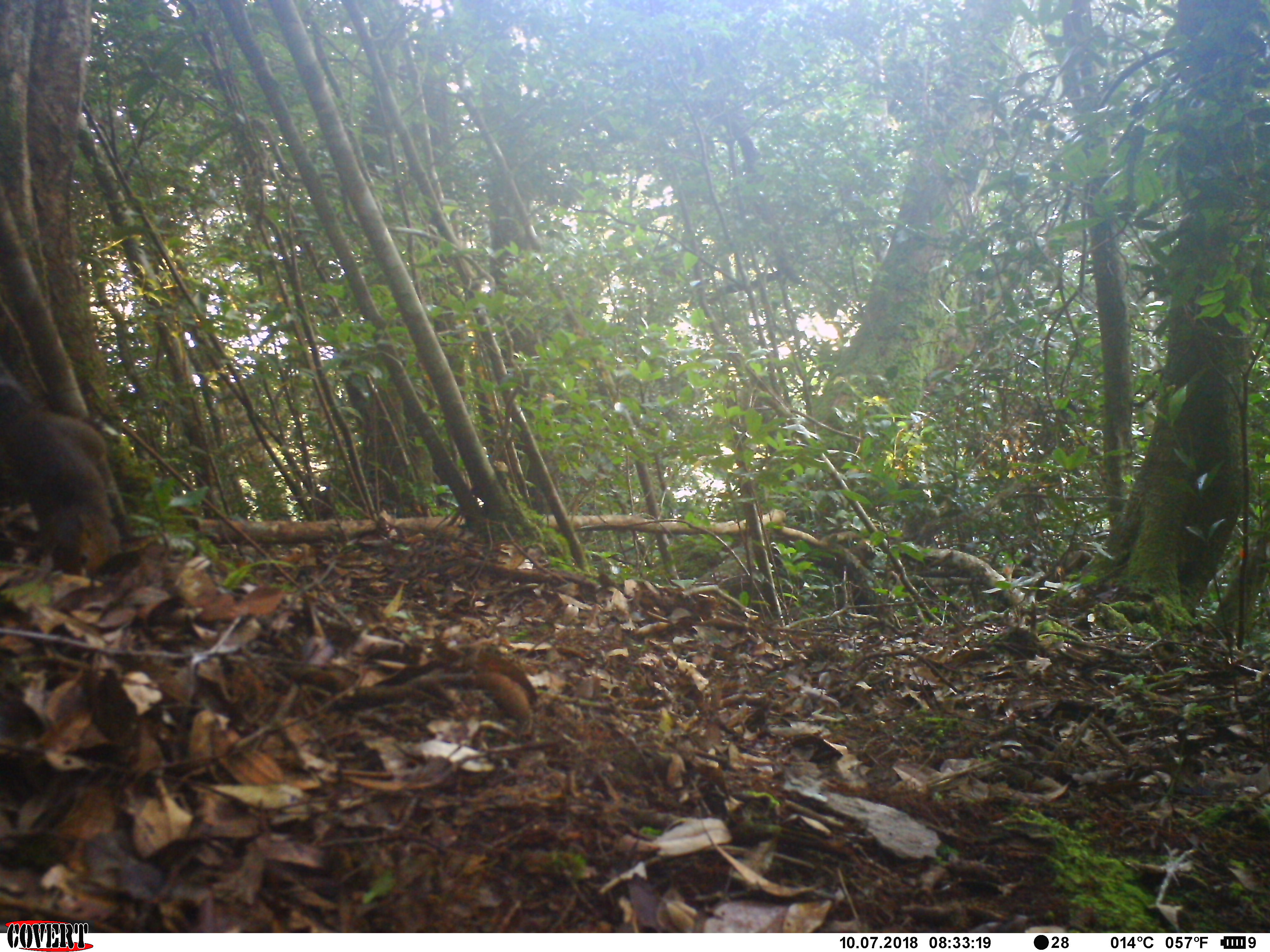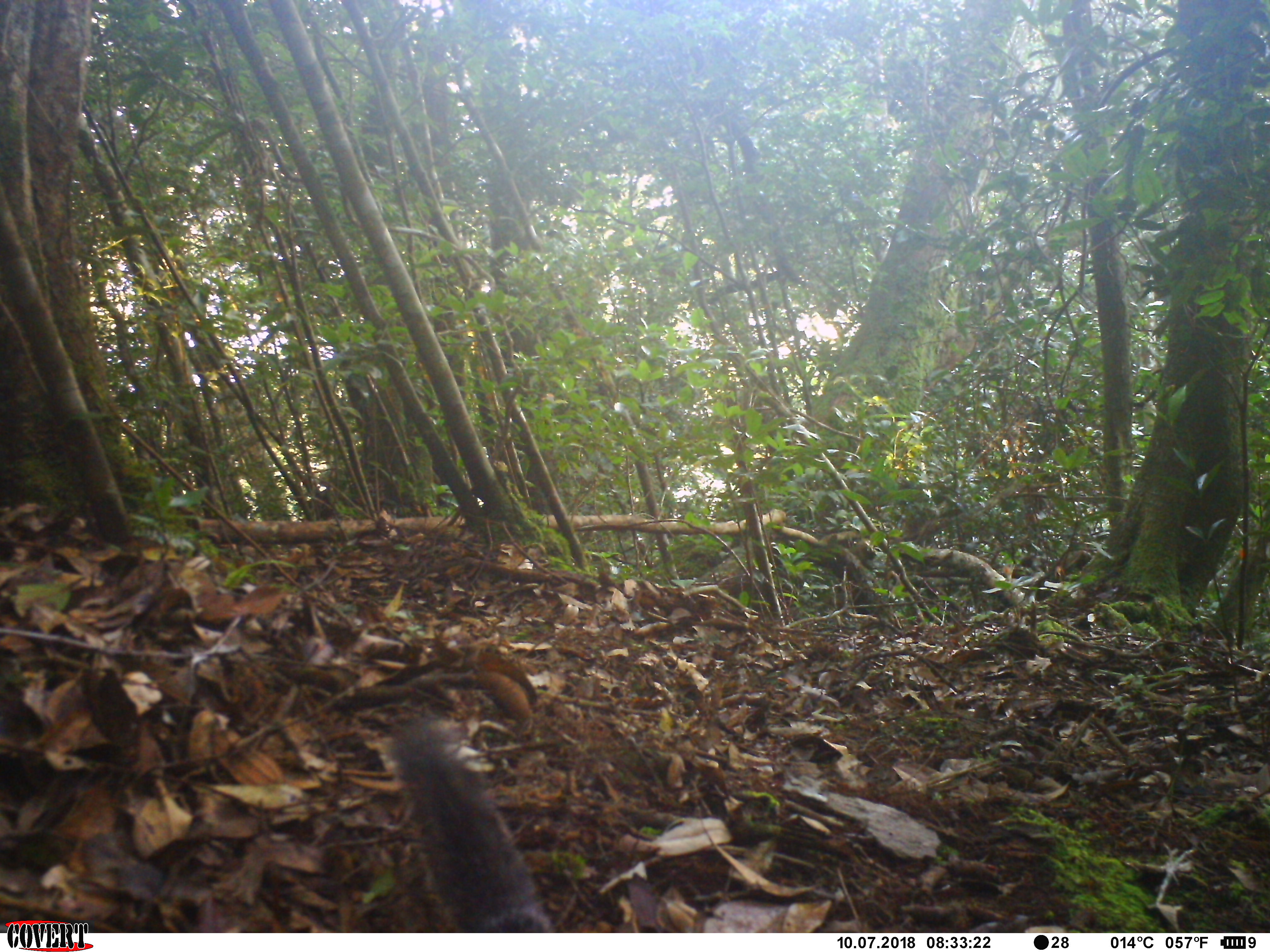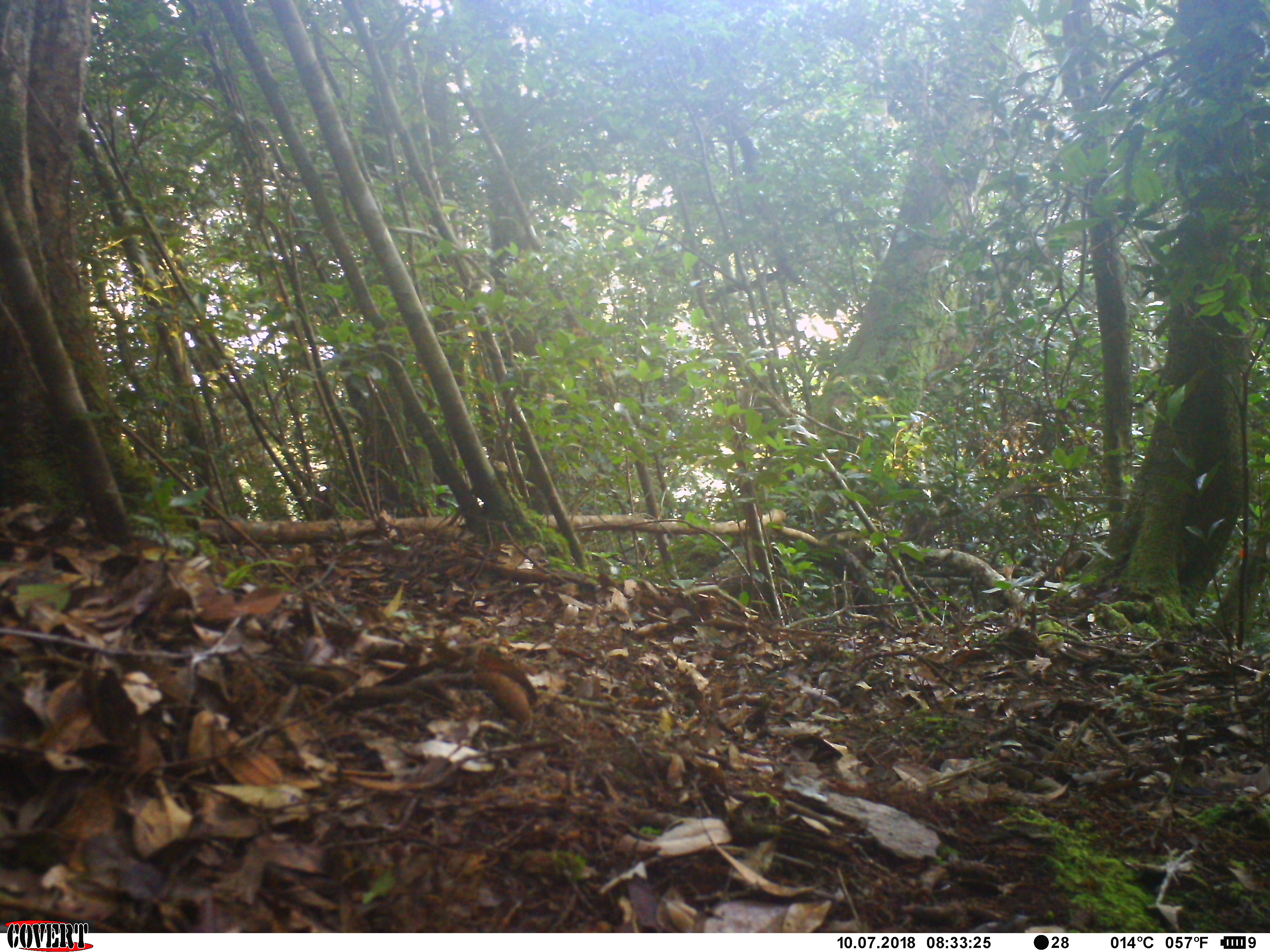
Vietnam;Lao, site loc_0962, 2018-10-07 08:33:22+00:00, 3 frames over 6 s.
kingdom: Animalia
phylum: Chordata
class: Mammalia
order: Rodentia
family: Sciuridae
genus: Dremomys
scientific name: Dremomys rufigenis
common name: red-cheeked squirrel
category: red cheeked squirrel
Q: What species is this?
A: Red cheeked squirrel (red-cheeked squirrel) (Dremomys rufigenis).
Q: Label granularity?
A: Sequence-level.